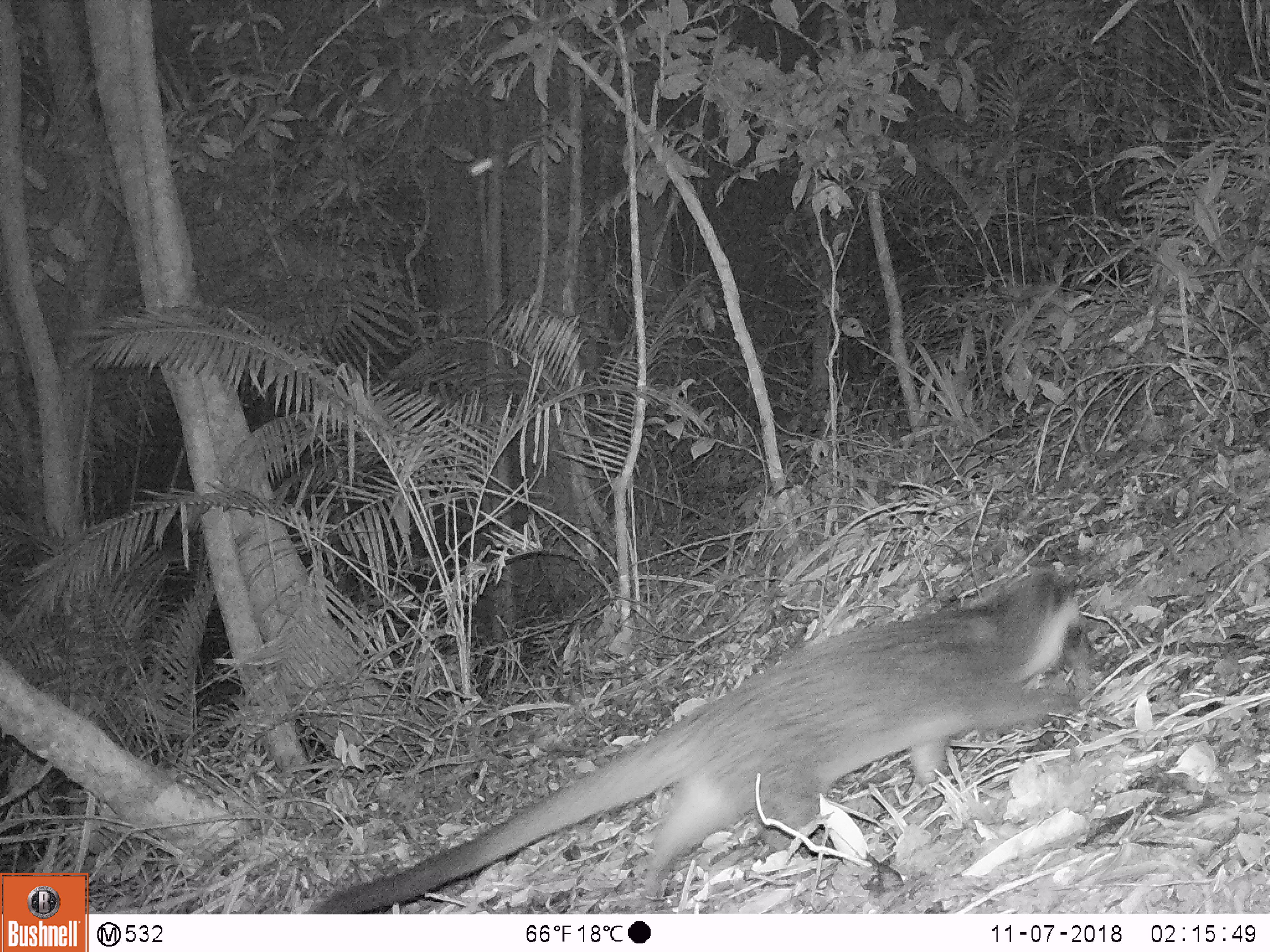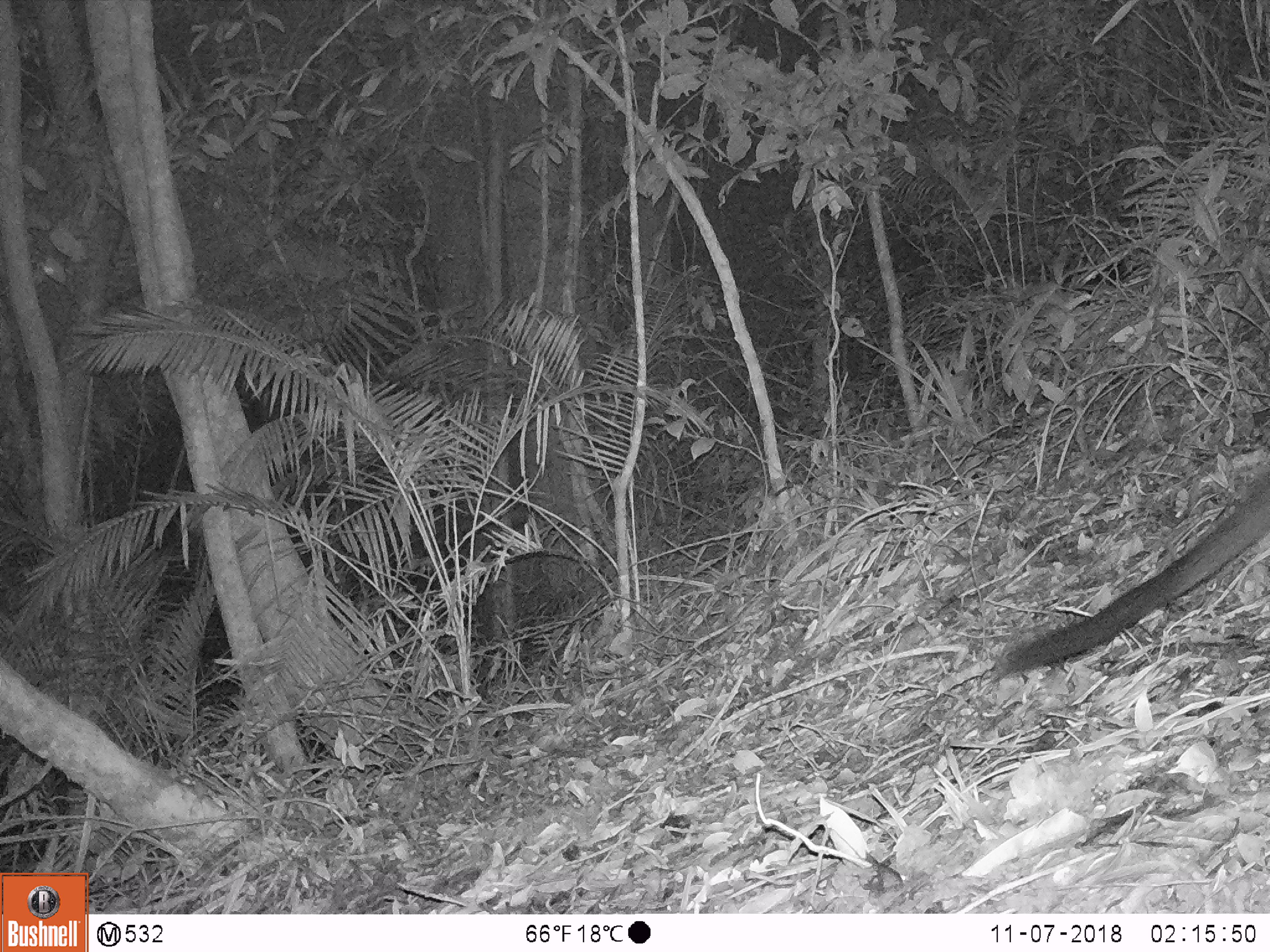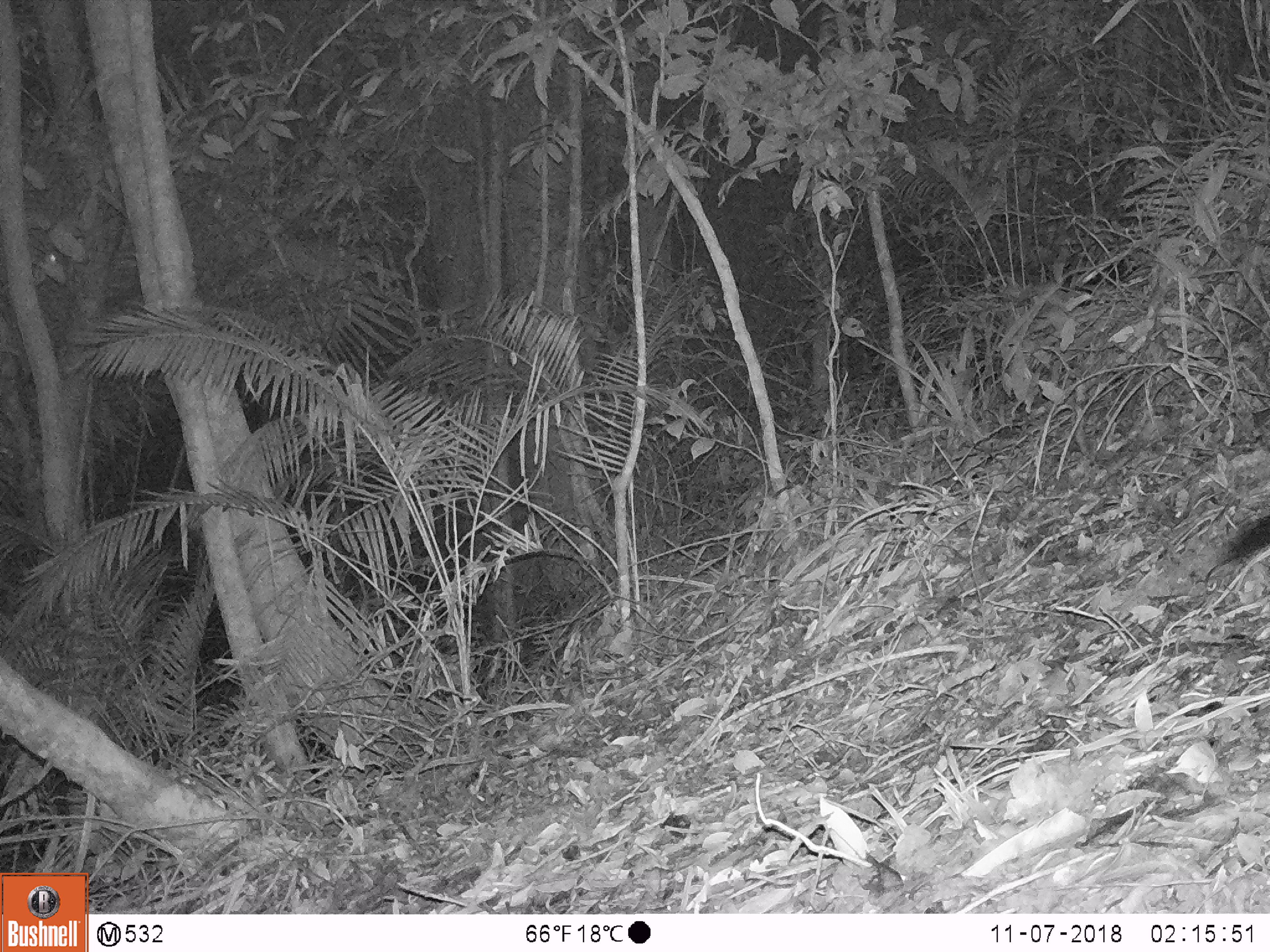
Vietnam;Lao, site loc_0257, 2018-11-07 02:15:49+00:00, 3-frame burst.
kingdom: Animalia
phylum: Chordata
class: Mammalia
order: Carnivora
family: Viverridae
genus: Paguma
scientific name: Paguma larvata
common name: masked palm civet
Masked palm civet (Paguma larvata). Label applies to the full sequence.